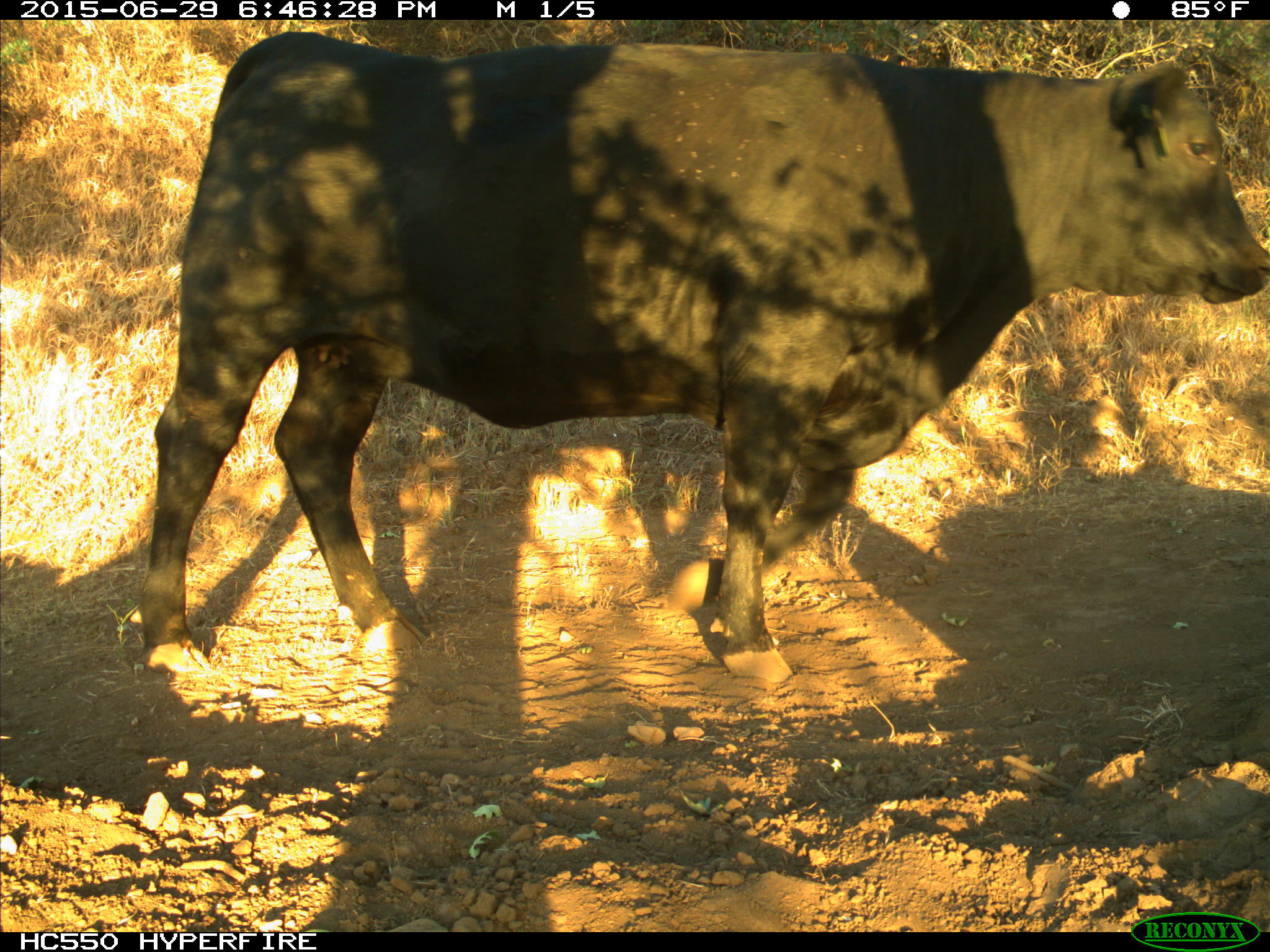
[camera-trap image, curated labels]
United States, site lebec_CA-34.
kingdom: Animalia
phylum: Chordata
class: Mammalia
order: Artiodactyla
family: Bovidae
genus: Bos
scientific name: Bos taurus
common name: domestic cow